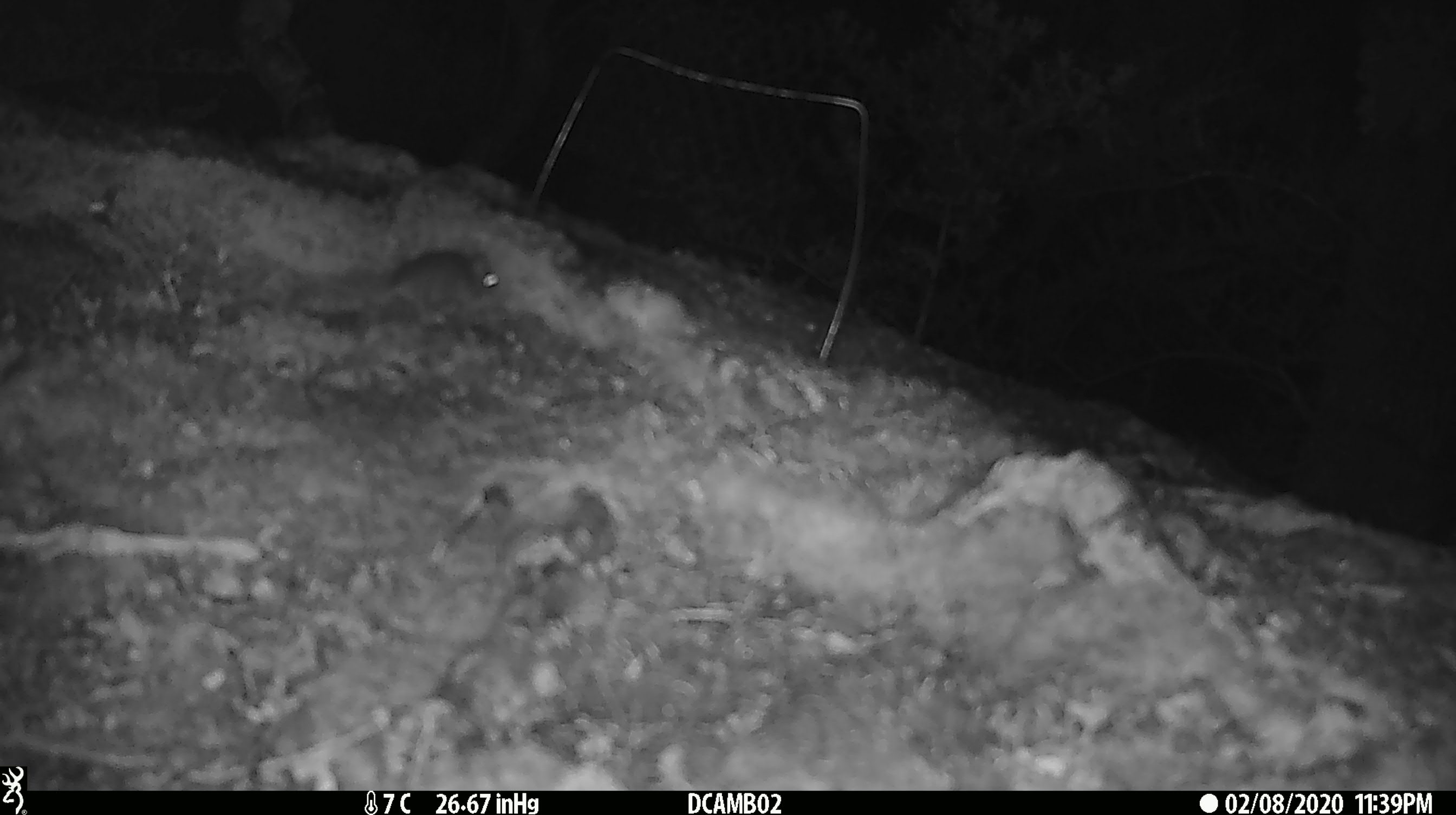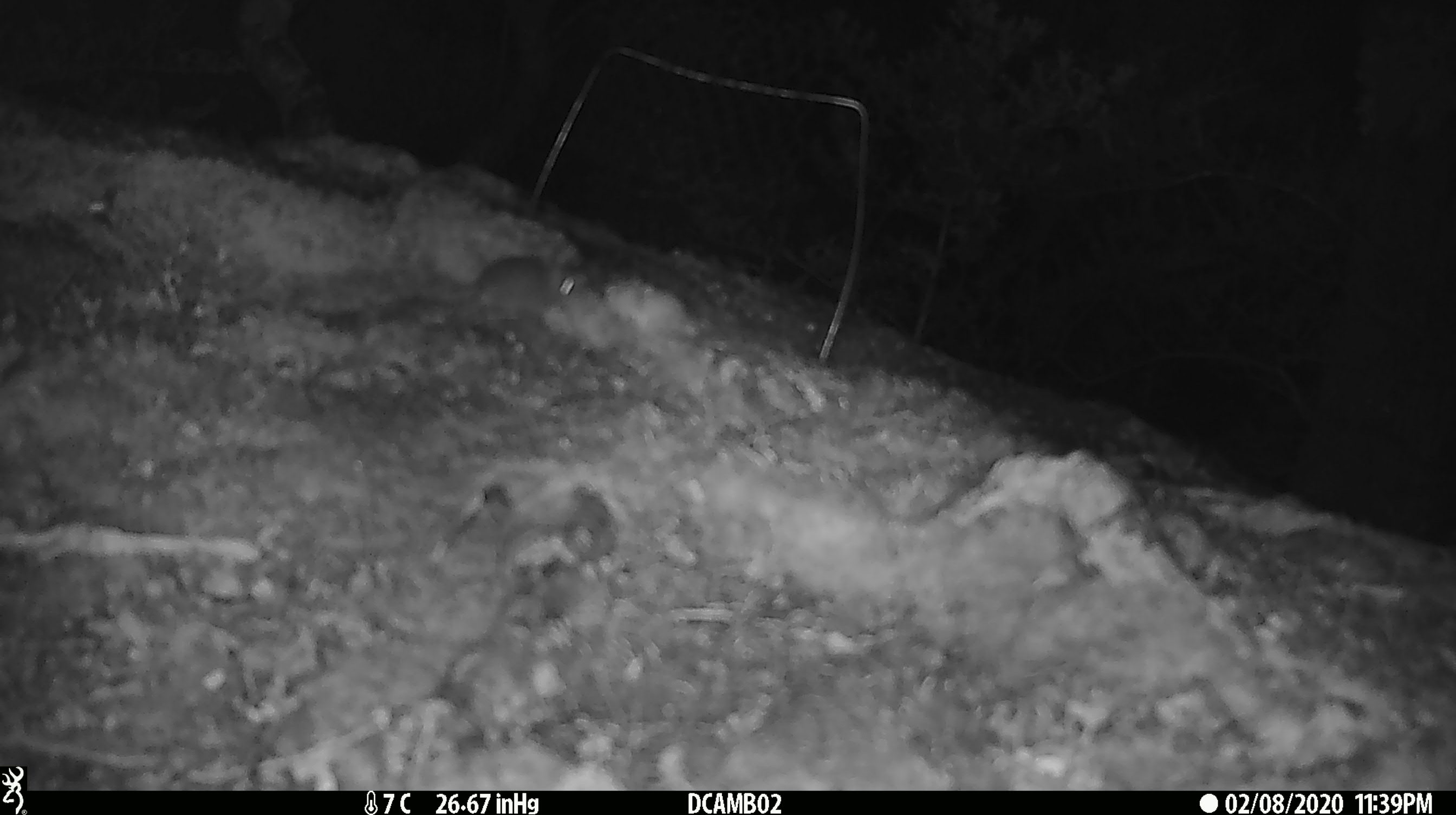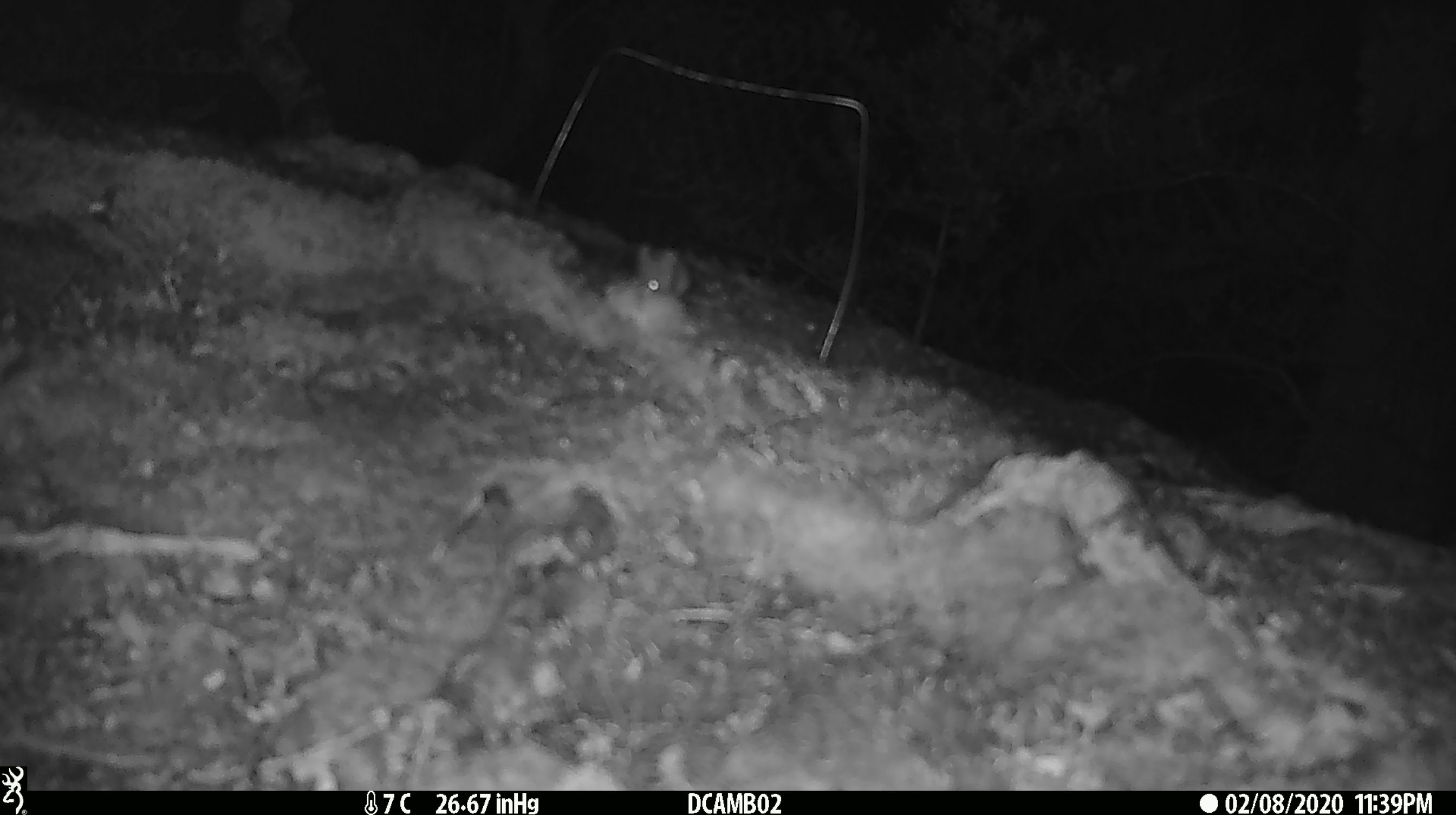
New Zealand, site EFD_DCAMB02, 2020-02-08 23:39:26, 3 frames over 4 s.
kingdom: Animalia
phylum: Chordata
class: Mammalia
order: Rodentia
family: Muridae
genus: Mus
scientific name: Mus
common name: mouse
Mouse (Mus).